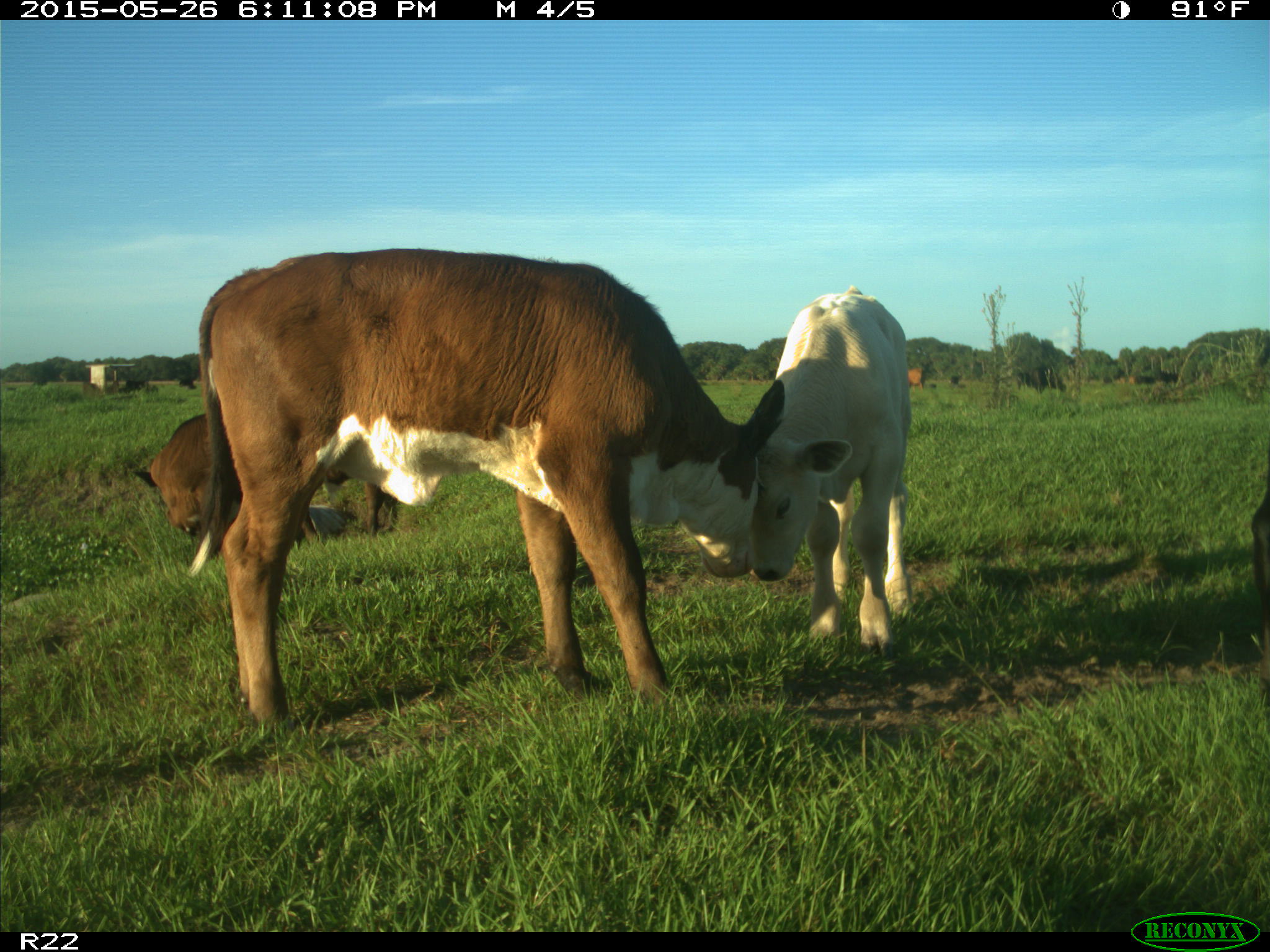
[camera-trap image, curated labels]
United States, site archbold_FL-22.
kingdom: Animalia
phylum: Chordata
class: Mammalia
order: Artiodactyla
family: Bovidae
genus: Bos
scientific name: Bos taurus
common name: domestic cow